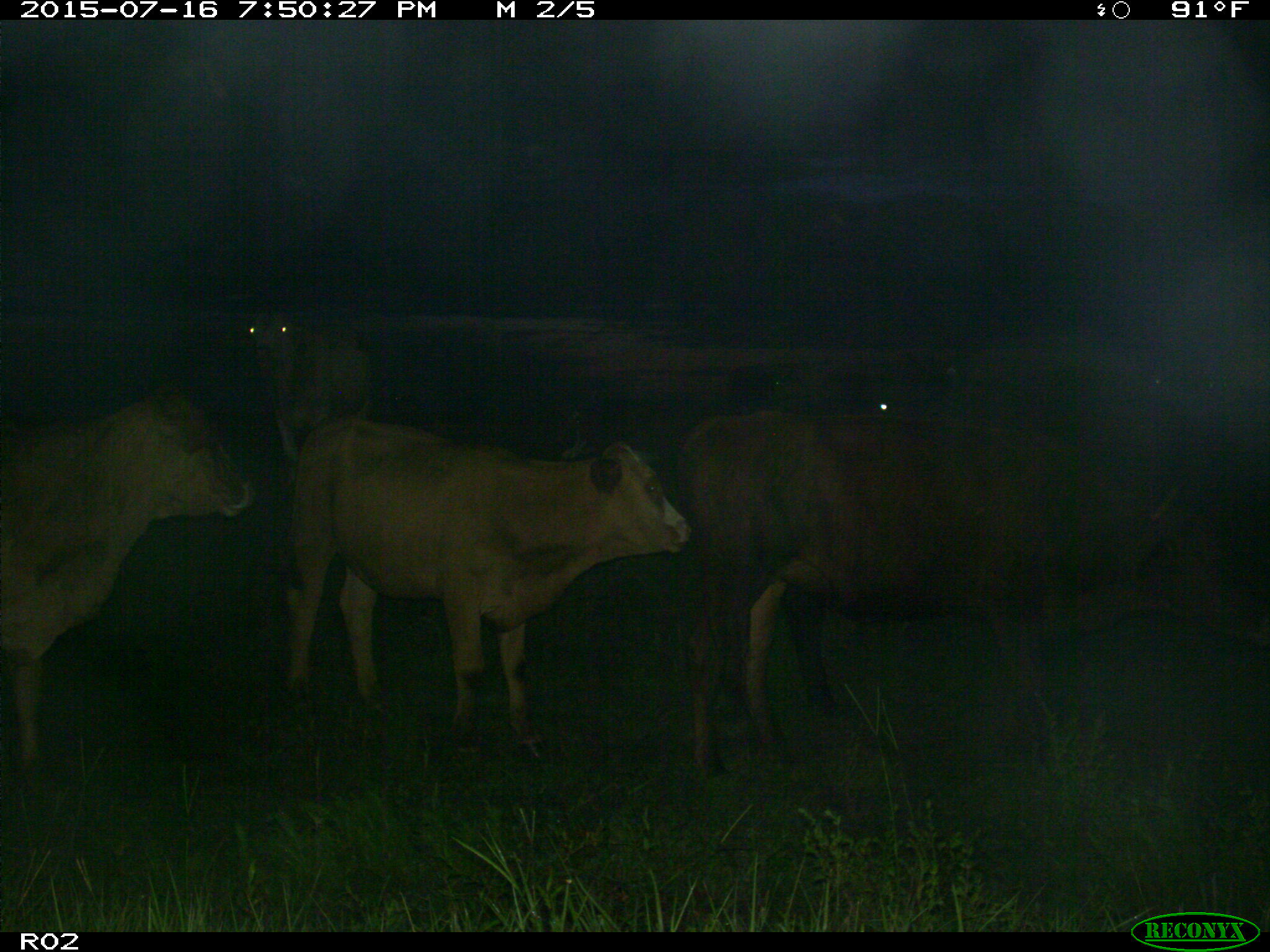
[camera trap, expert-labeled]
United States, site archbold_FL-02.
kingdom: Animalia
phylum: Chordata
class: Mammalia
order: Artiodactyla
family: Bovidae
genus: Bos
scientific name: Bos taurus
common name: domestic cow